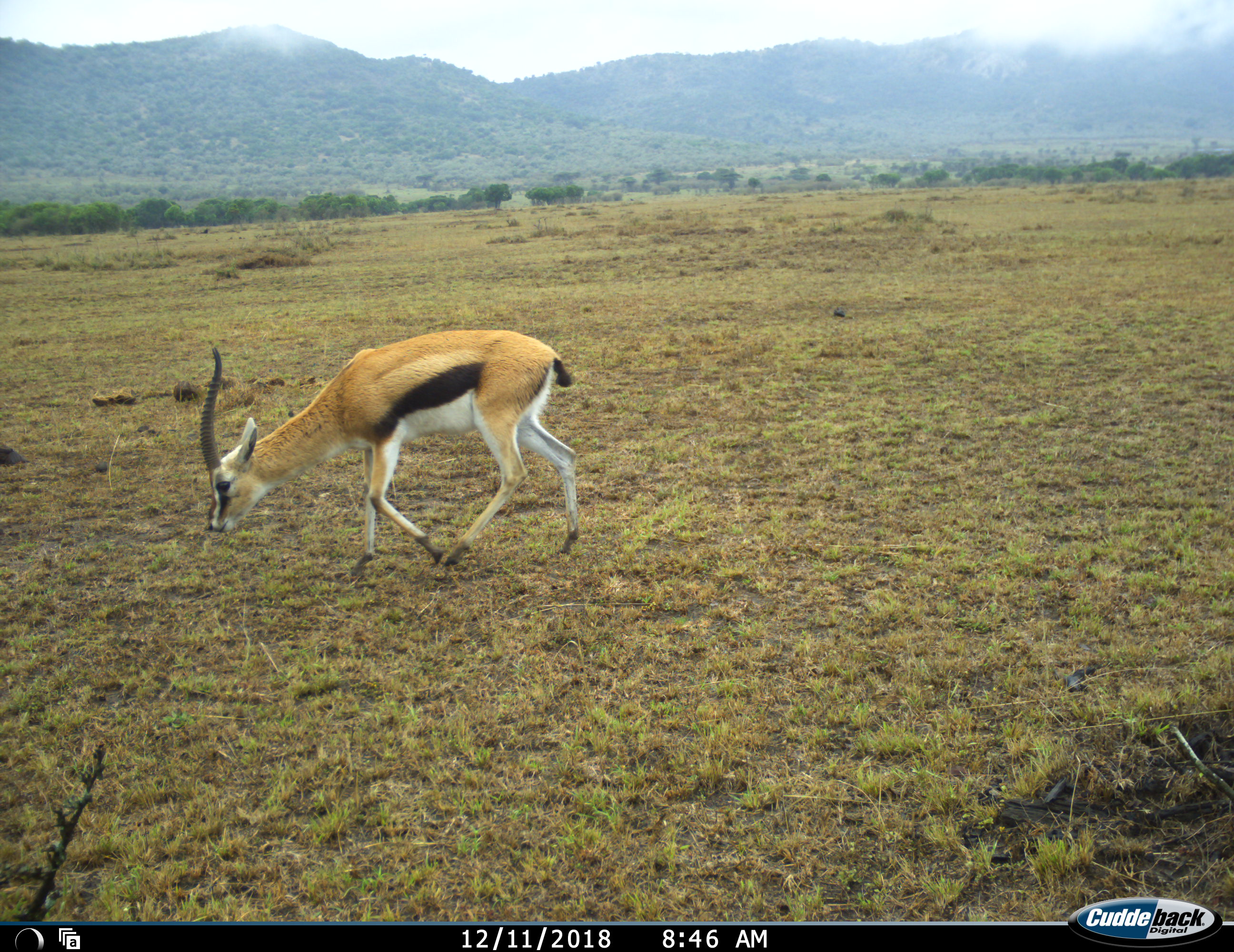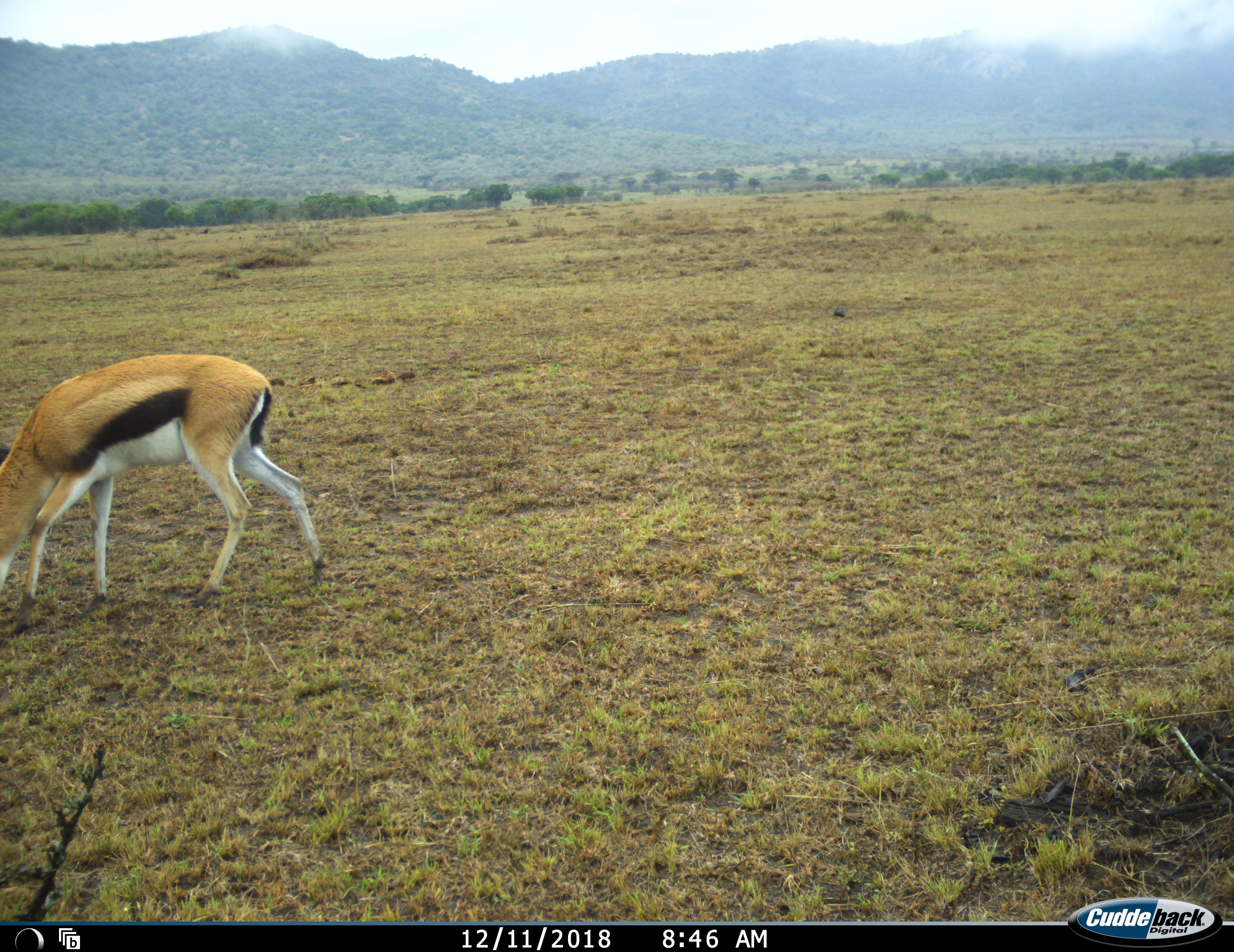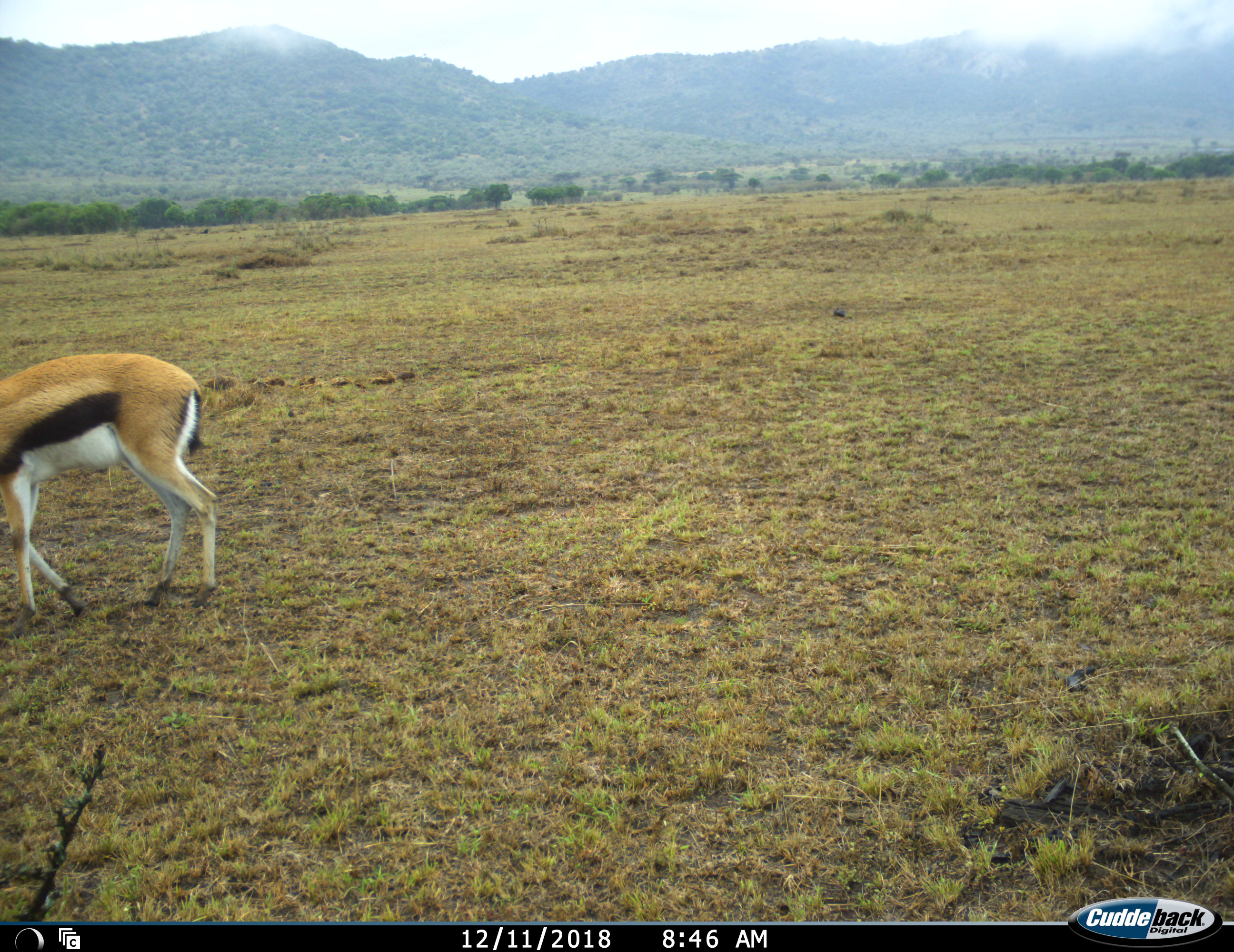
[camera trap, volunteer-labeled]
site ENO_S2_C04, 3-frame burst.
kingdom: Animalia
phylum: Chordata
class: Mammalia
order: Artiodactyla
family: Bovidae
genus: Eudorcas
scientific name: Eudorcas thomsonii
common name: thomson's gazelle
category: gazellethomsons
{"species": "gazellethomsons (thomson's gazelle) (Eudorcas thomsonii)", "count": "1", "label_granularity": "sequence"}